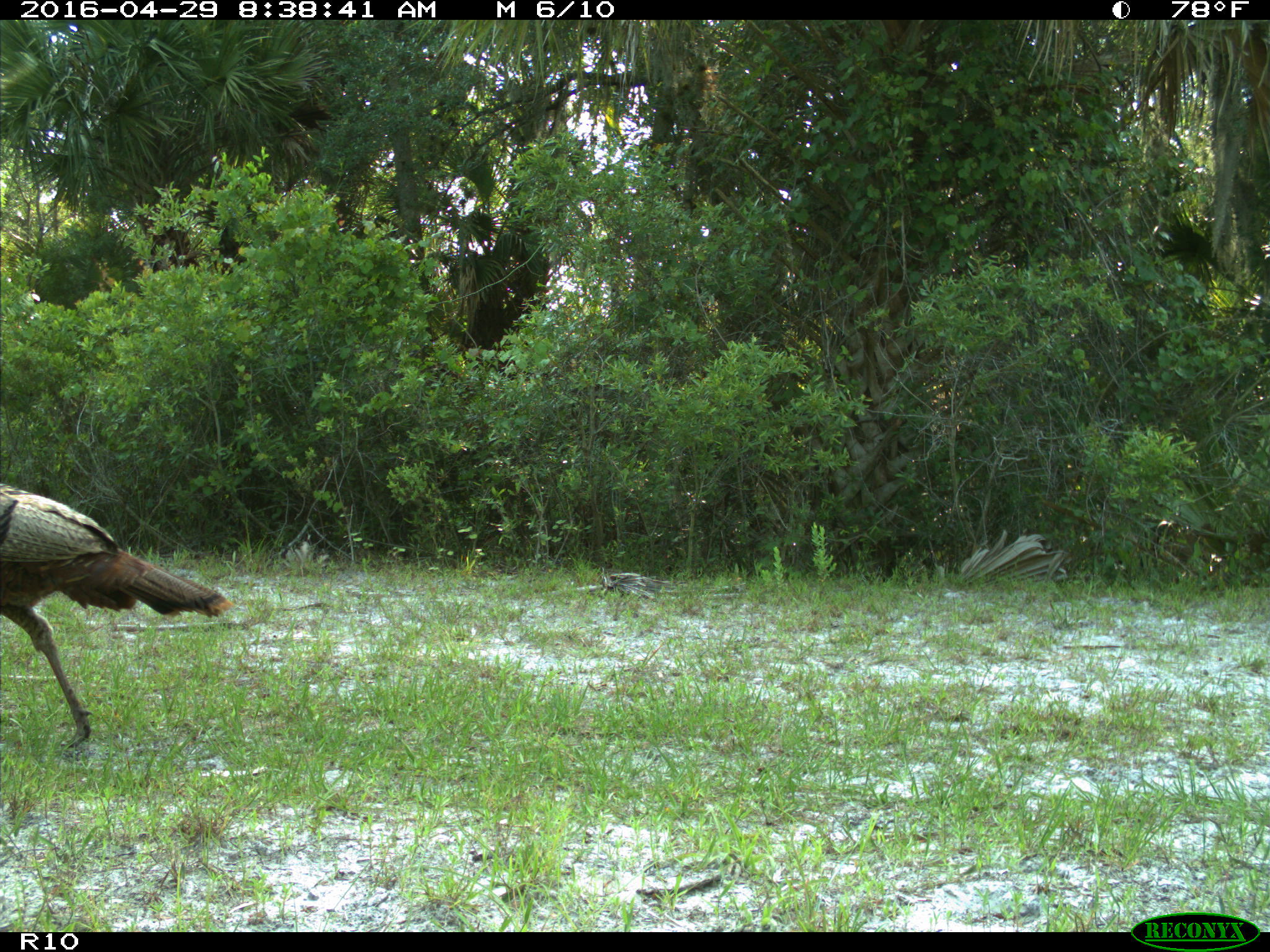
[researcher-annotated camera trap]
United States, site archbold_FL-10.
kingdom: Animalia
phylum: Chordata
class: Aves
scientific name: Aves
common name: birds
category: unidentified bird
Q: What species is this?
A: Unidentified bird (birds) (Aves).